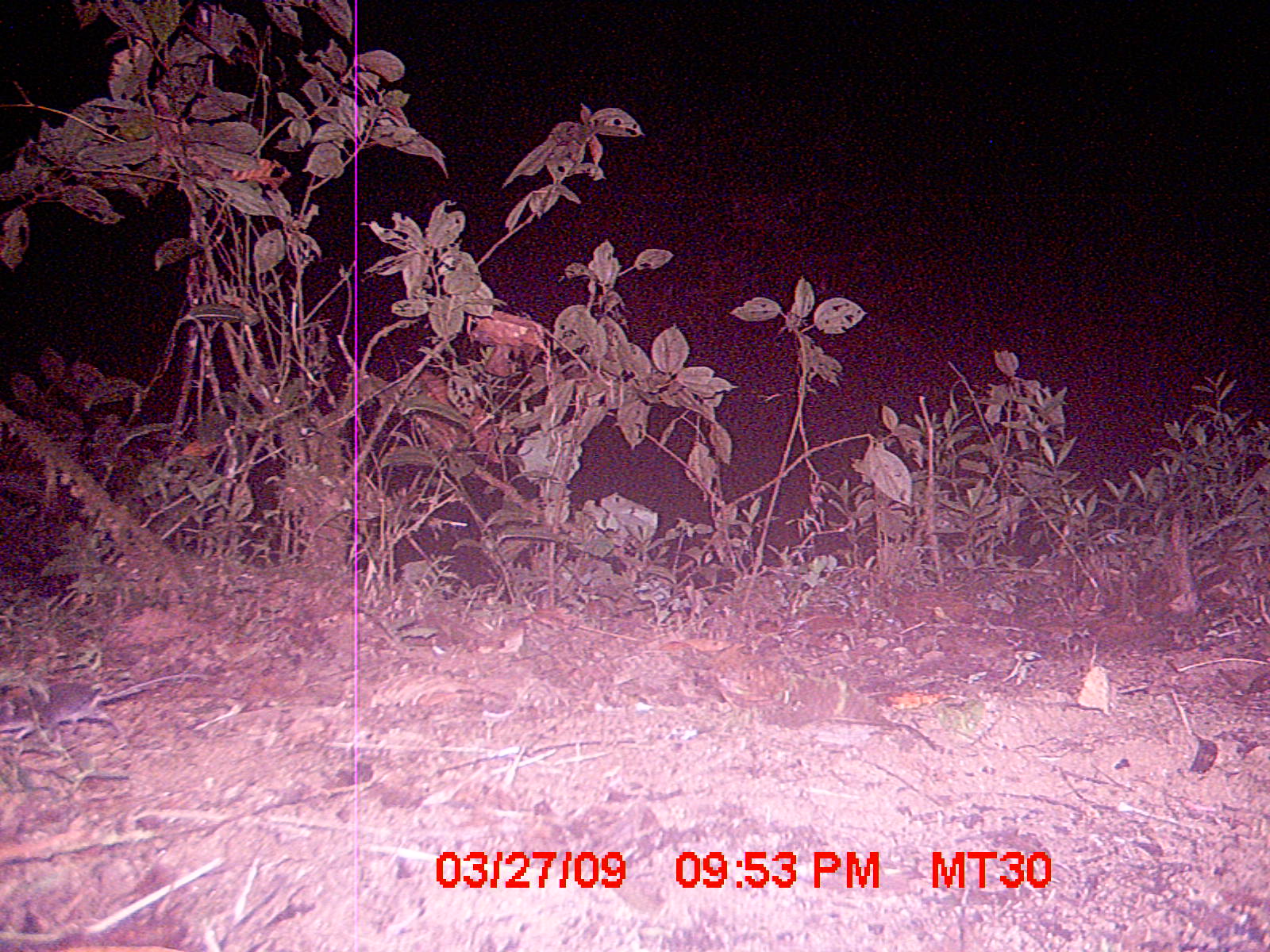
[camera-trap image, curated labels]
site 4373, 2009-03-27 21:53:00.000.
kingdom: Animalia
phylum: Chordata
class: Mammalia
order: Eulipotyphla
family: Soricidae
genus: Suncus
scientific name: Suncus murinus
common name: asian house shrew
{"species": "Suncus murinus (asian house shrew)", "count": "1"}